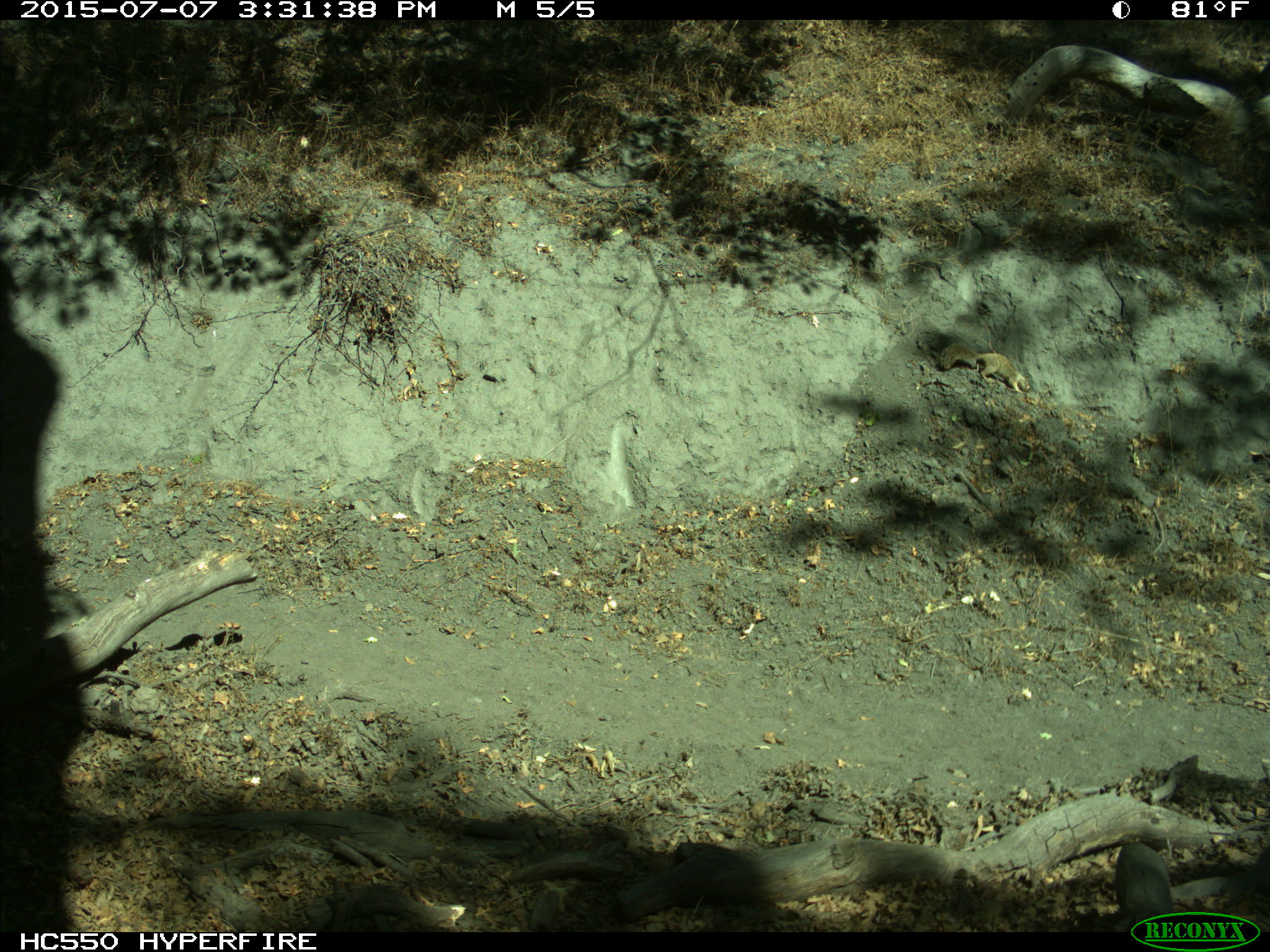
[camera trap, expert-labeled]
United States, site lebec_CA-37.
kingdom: Animalia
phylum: Chordata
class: Mammalia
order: Rodentia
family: Sciuridae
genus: Otospermophilus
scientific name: Otospermophilus beecheyi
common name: california ground squirrel